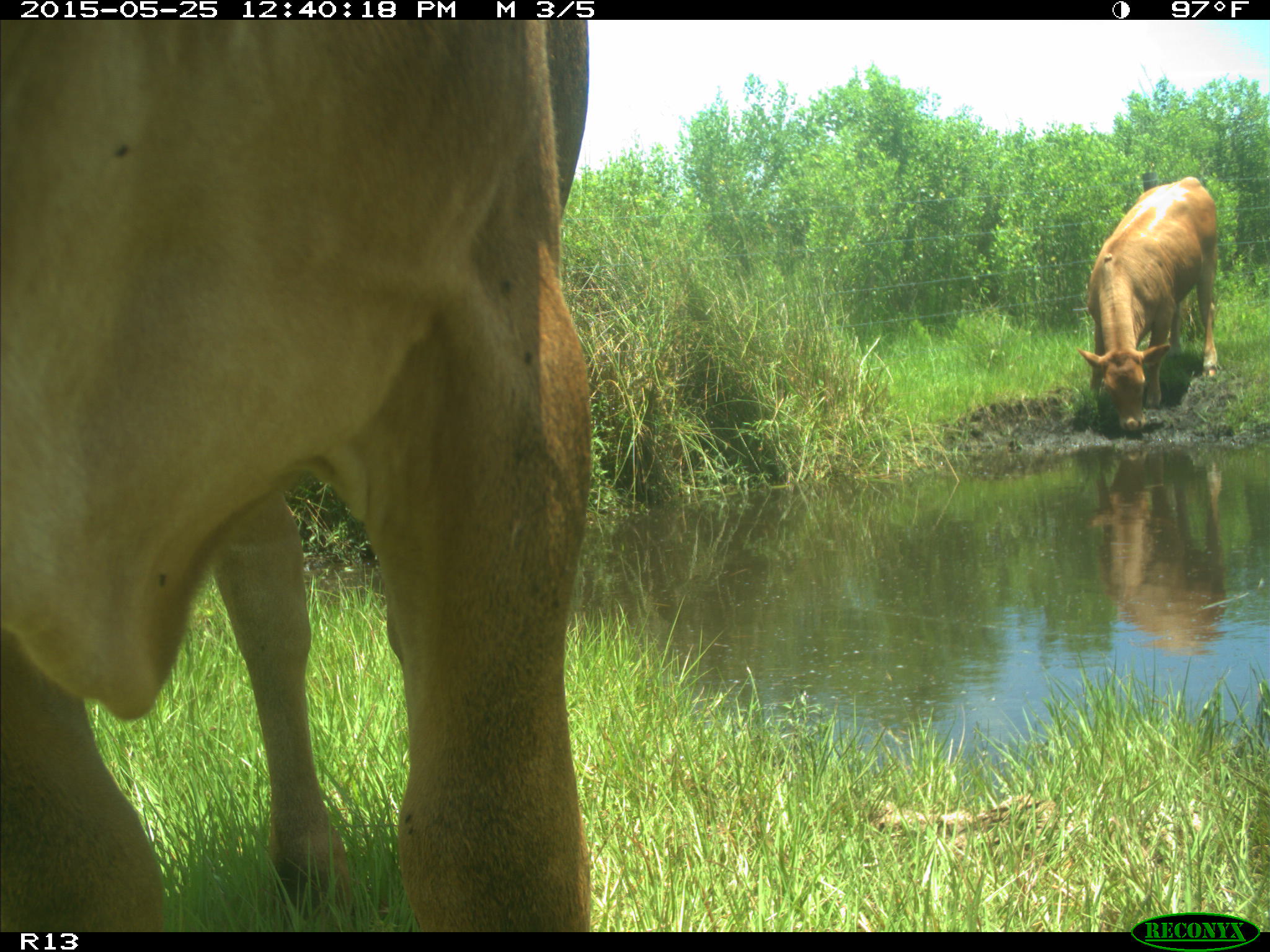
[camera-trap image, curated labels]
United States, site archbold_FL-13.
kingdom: Animalia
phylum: Chordata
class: Mammalia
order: Artiodactyla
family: Bovidae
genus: Bos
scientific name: Bos taurus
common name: domestic cow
Bos taurus (domestic cow).